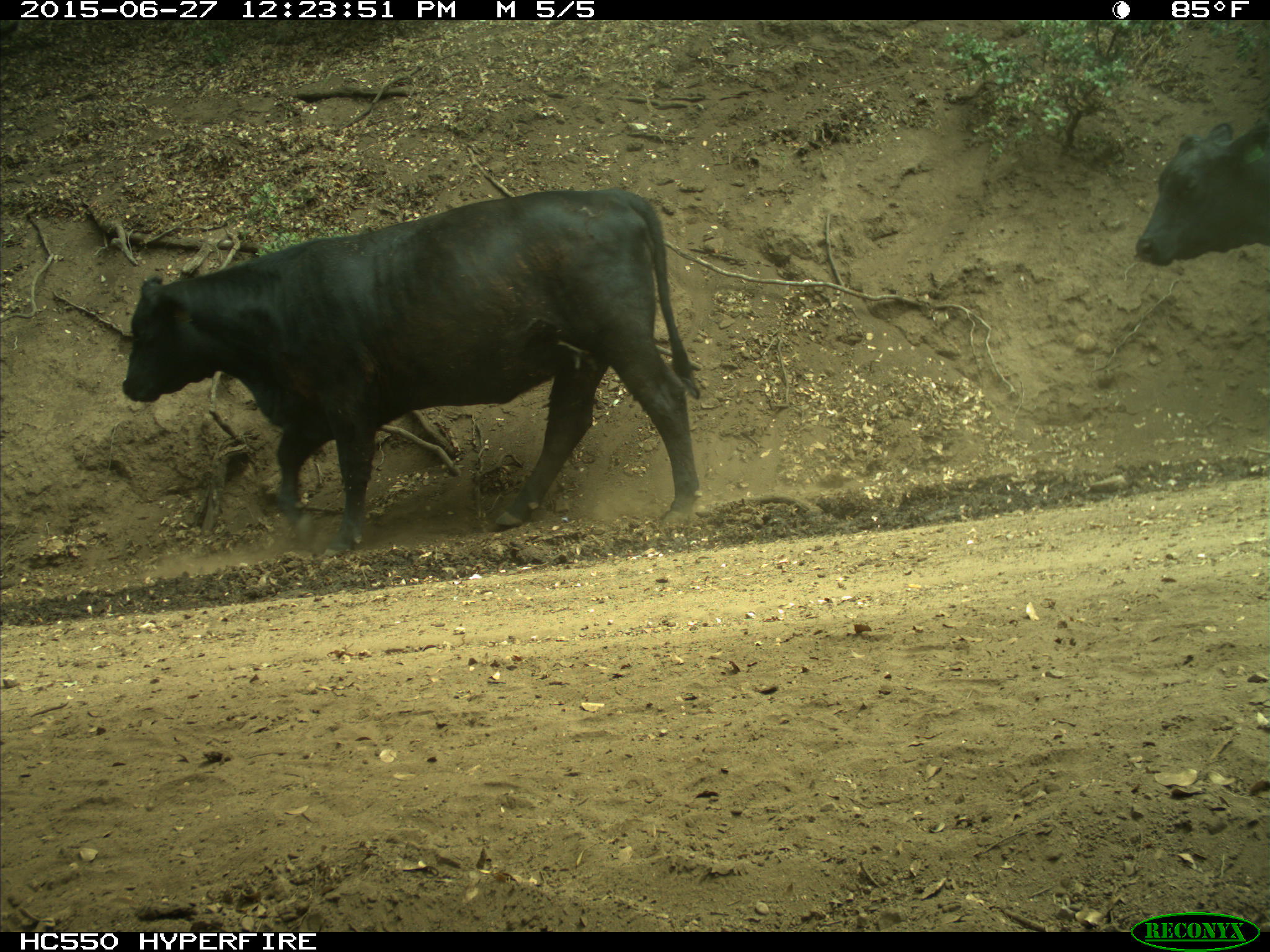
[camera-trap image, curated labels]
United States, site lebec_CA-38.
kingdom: Animalia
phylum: Chordata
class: Mammalia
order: Artiodactyla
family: Bovidae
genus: Bos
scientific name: Bos taurus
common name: domestic cow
Bos taurus (domestic cow).